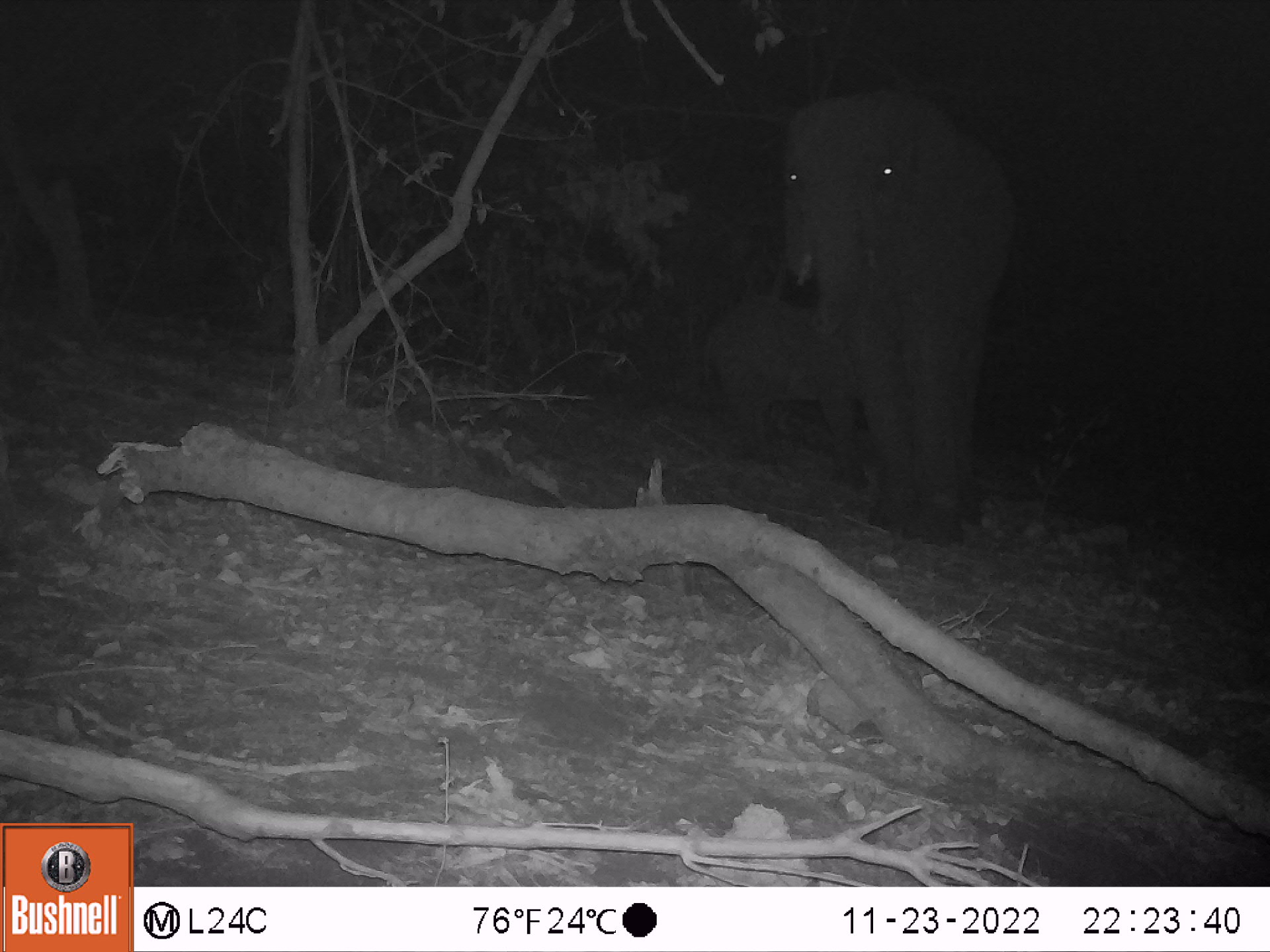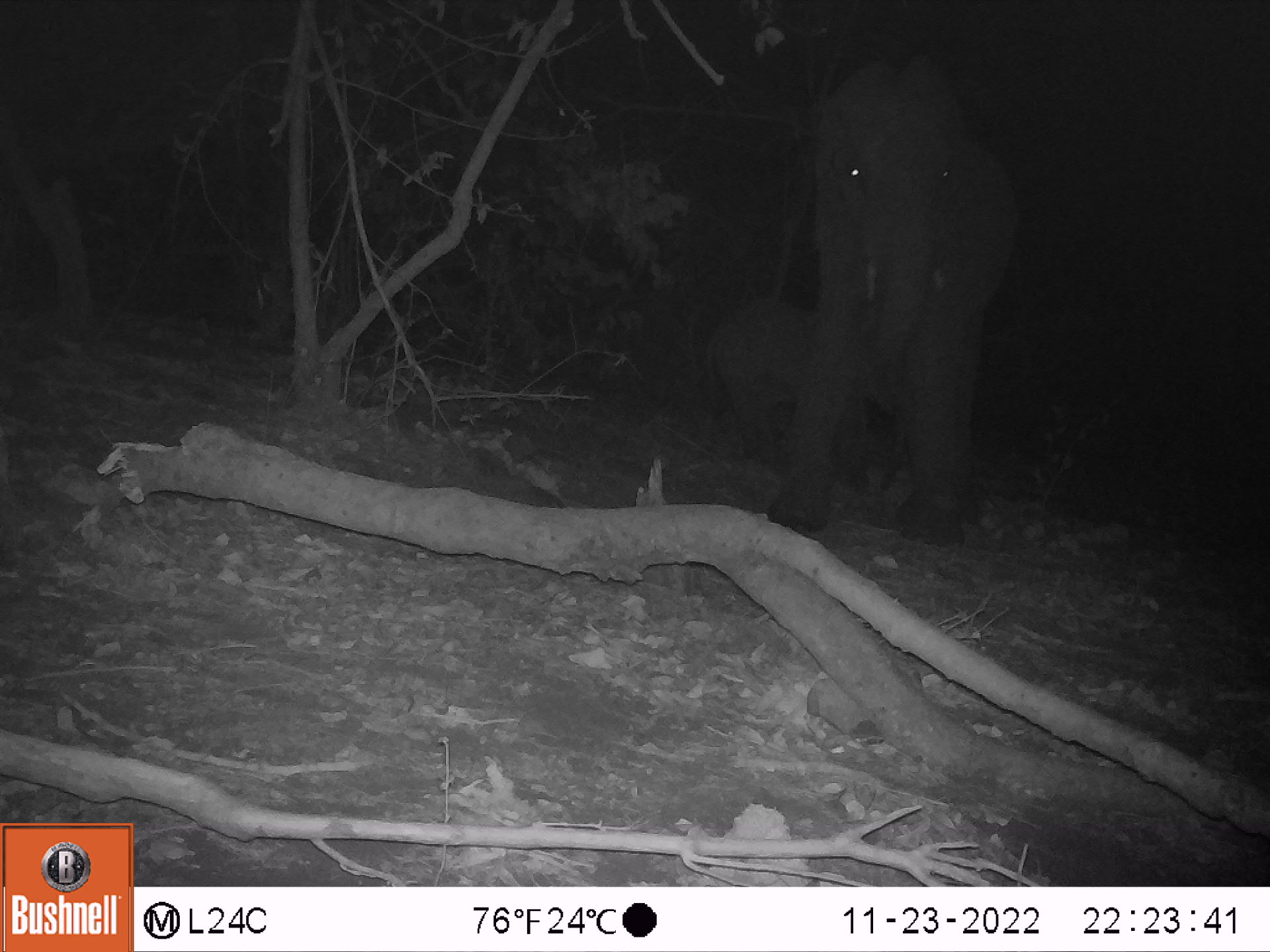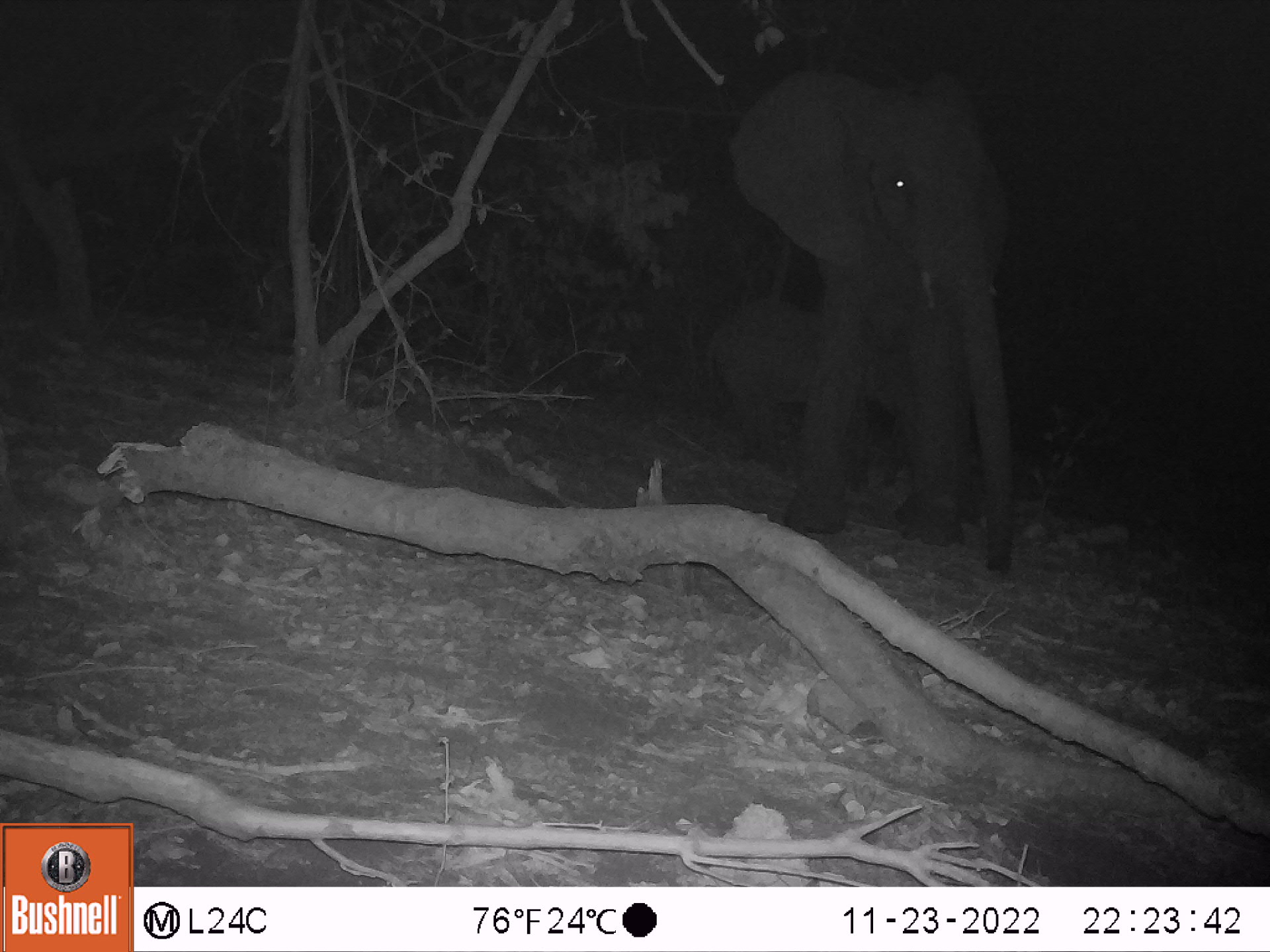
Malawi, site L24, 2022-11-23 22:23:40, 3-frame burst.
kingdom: Animalia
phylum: Chordata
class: Mammalia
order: Proboscidea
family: Elephantidae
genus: Loxodonta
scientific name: Loxodonta africana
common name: african savanna elephant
African savanna elephant (Loxodonta africana), count 2.